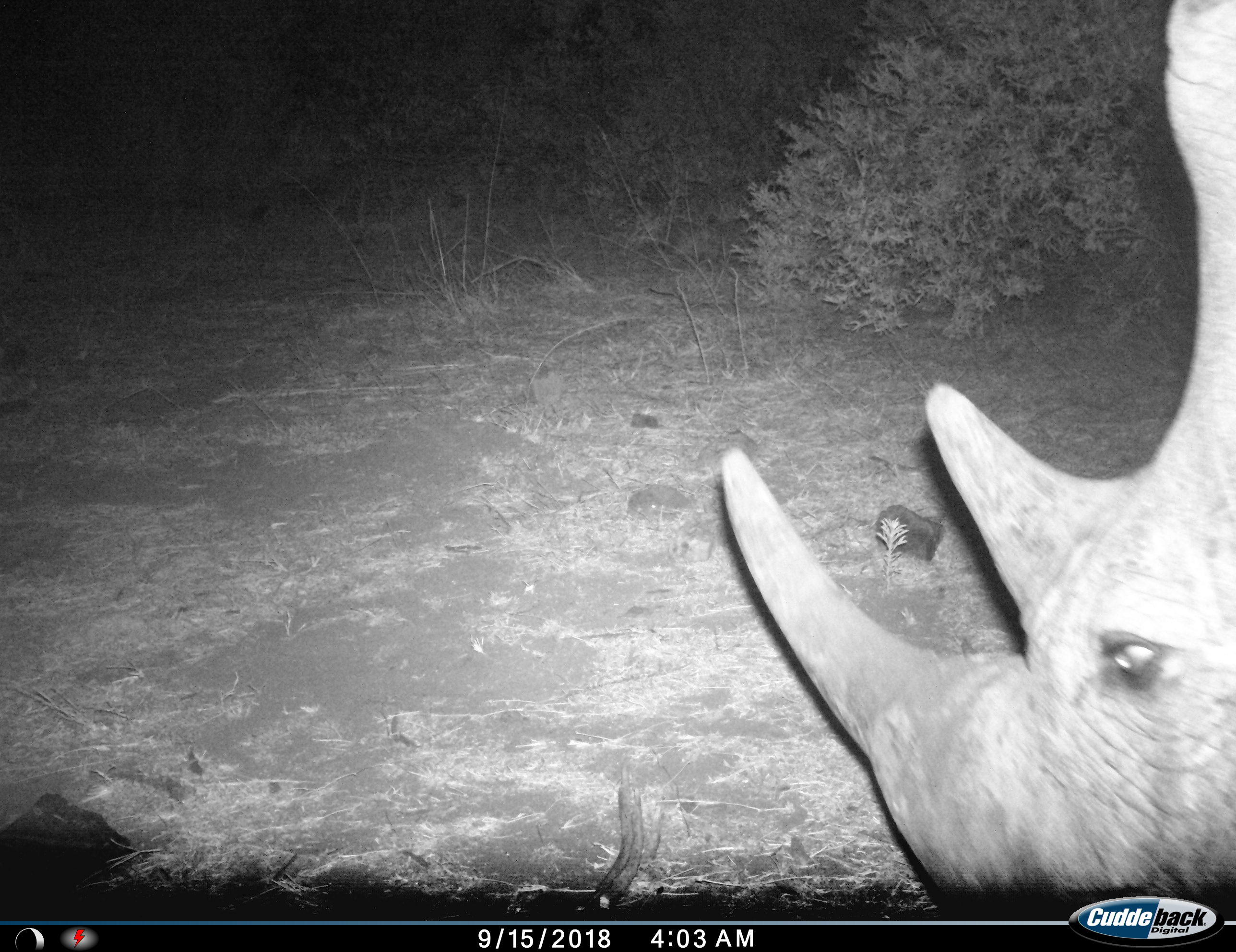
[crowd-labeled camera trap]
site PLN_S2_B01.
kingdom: Animalia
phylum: Chordata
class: Mammalia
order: Perissodactyla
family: Rhinocerotidae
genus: Ceratotherium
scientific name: Ceratotherium simum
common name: white rhinoceros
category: rhinoceroswhite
Rhinoceroswhite (white rhinoceros) (Ceratotherium simum), count 1. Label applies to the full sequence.